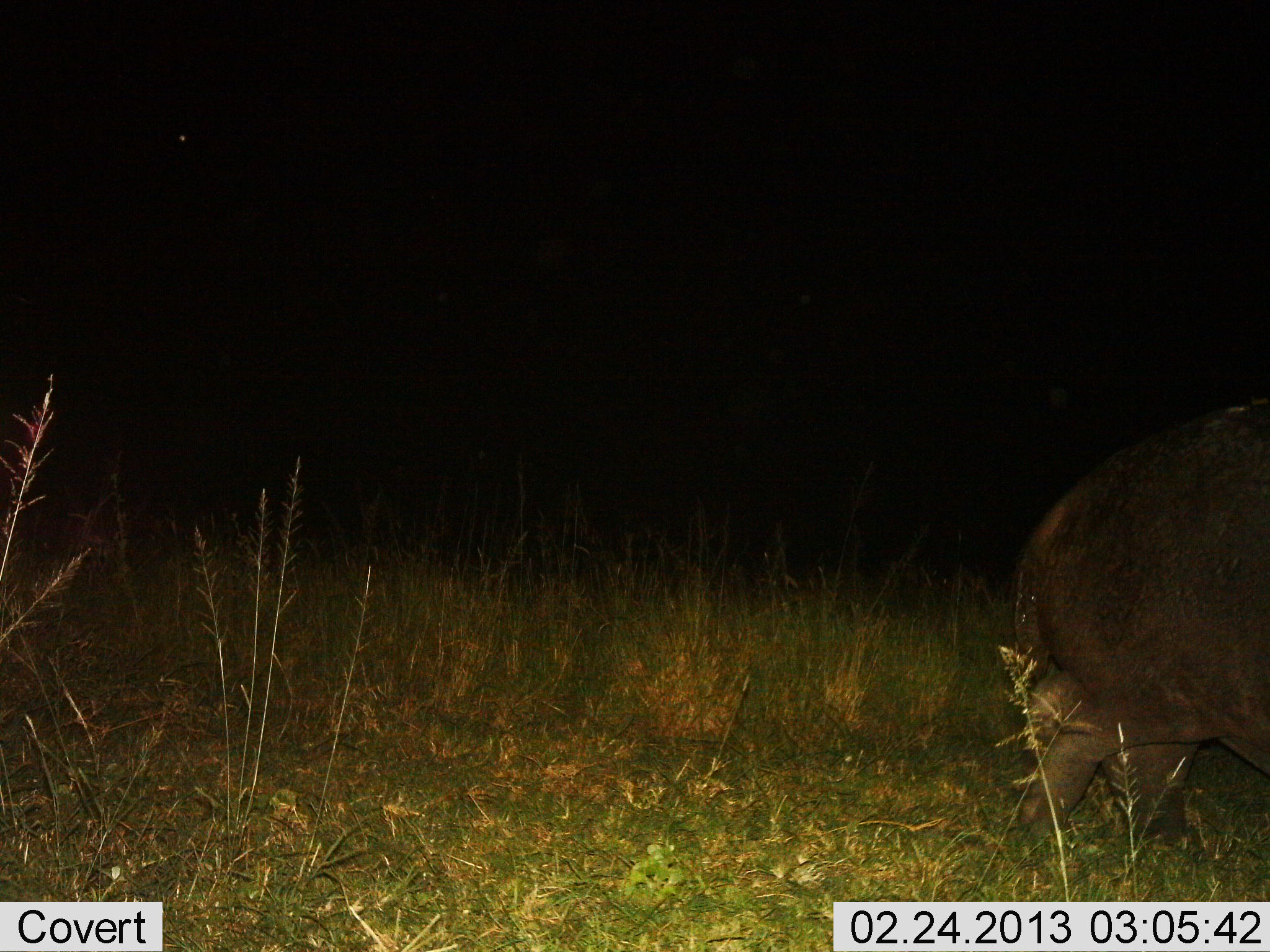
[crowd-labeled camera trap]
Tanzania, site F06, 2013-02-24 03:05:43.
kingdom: Animalia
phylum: Chordata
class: Mammalia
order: Artiodactyla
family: Hippopotamidae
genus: Hippopotamus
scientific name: Hippopotamus amphibius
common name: hippopotamus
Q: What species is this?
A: Hippopotamus (Hippopotamus amphibius).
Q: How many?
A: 1.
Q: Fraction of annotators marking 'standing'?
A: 17%.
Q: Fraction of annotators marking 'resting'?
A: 0%.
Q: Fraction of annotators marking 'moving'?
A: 75%.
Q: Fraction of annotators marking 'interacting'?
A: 0%.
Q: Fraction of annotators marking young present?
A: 0%.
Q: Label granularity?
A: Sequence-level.